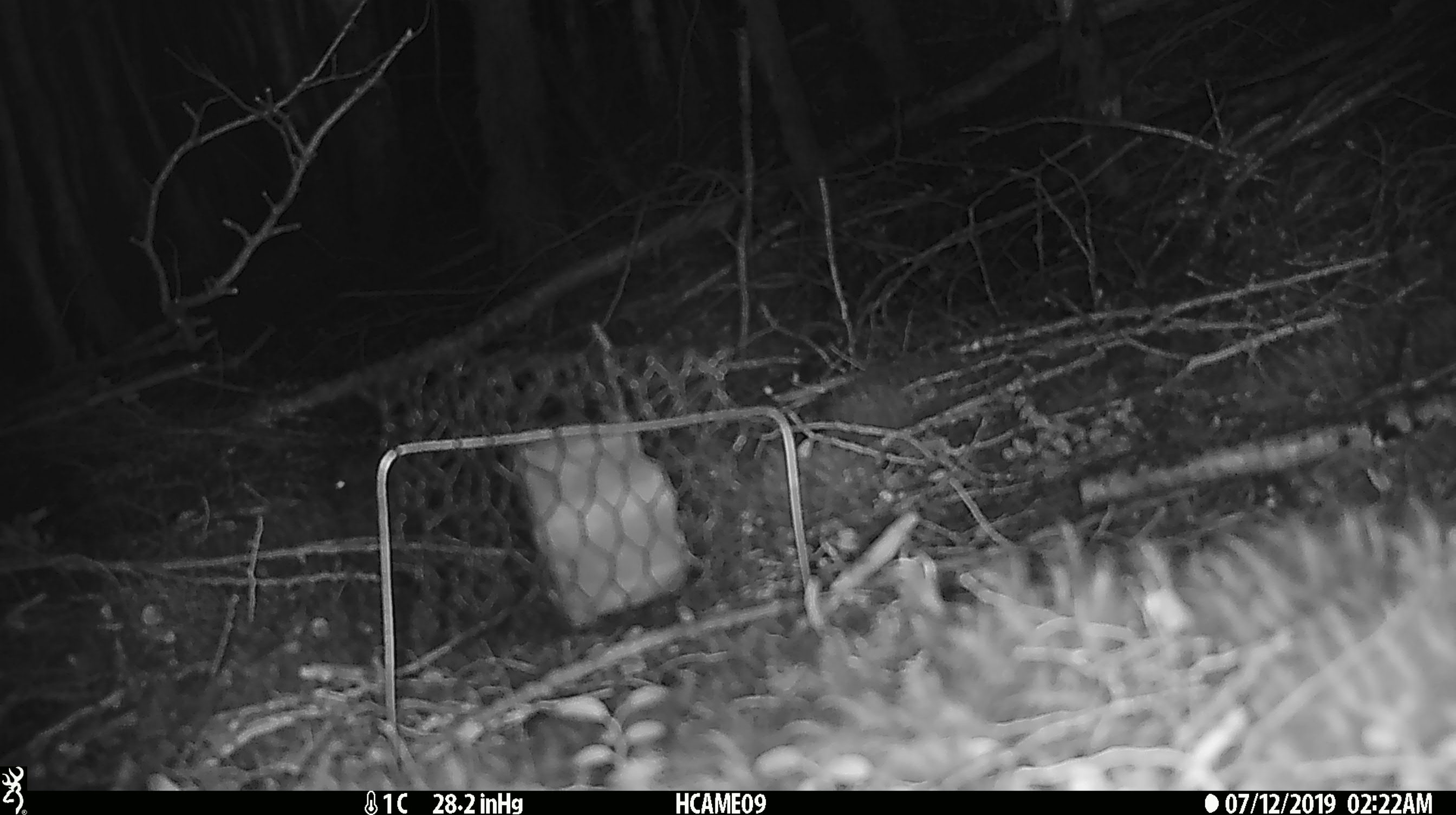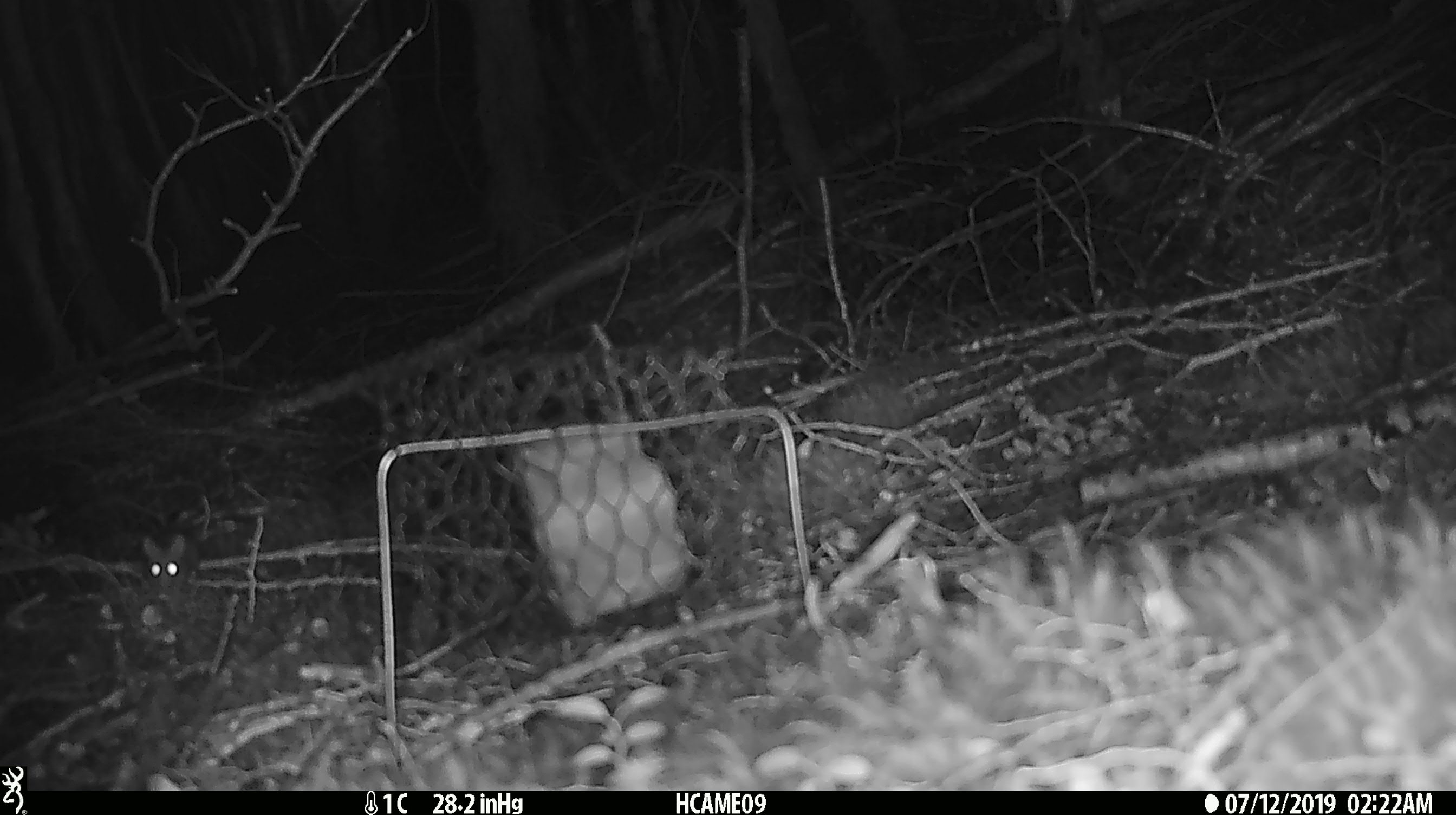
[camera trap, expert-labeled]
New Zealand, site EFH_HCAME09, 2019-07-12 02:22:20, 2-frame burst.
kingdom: Animalia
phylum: Chordata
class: Mammalia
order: Rodentia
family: Muridae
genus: Mus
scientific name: Mus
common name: mouse